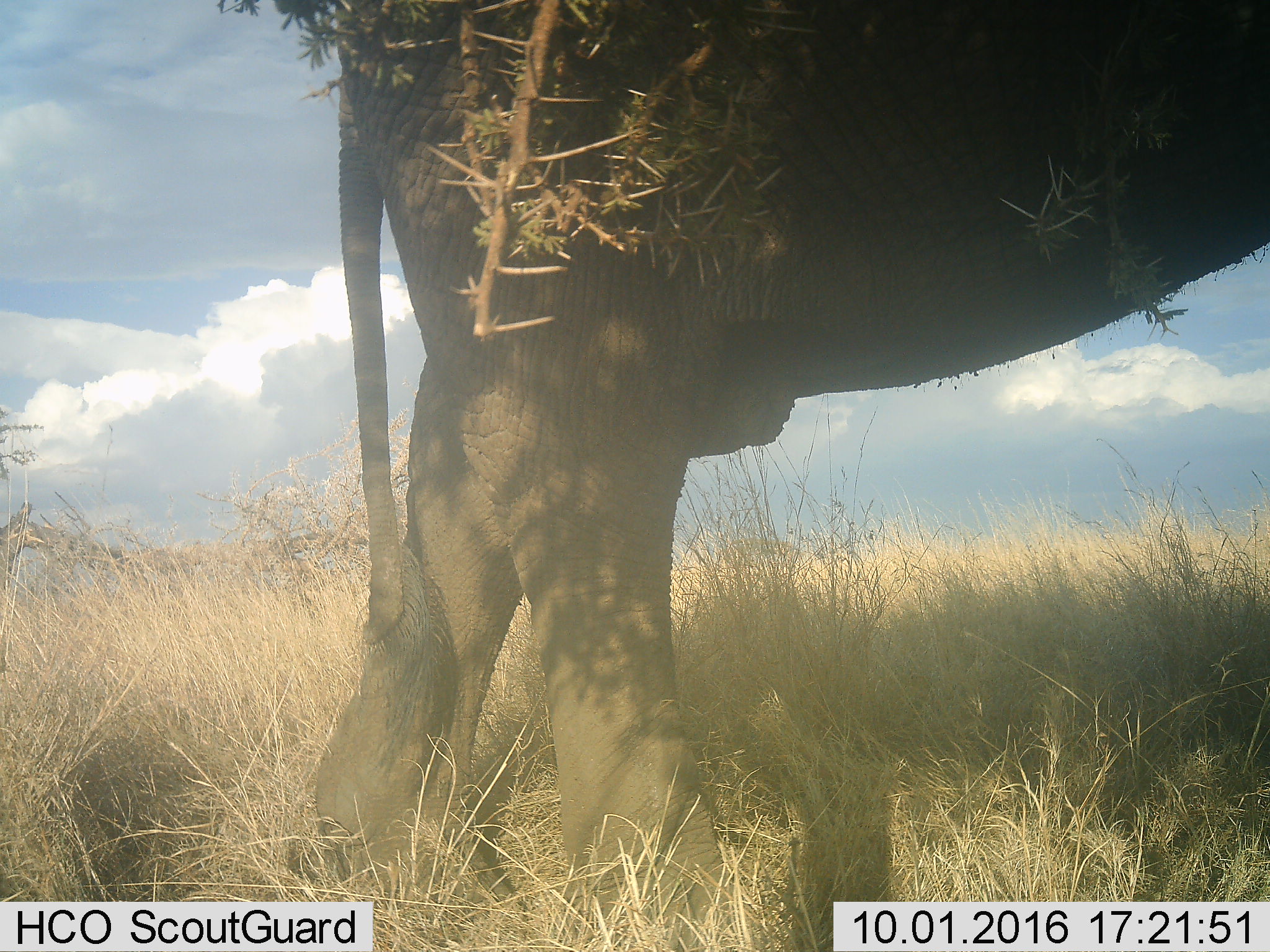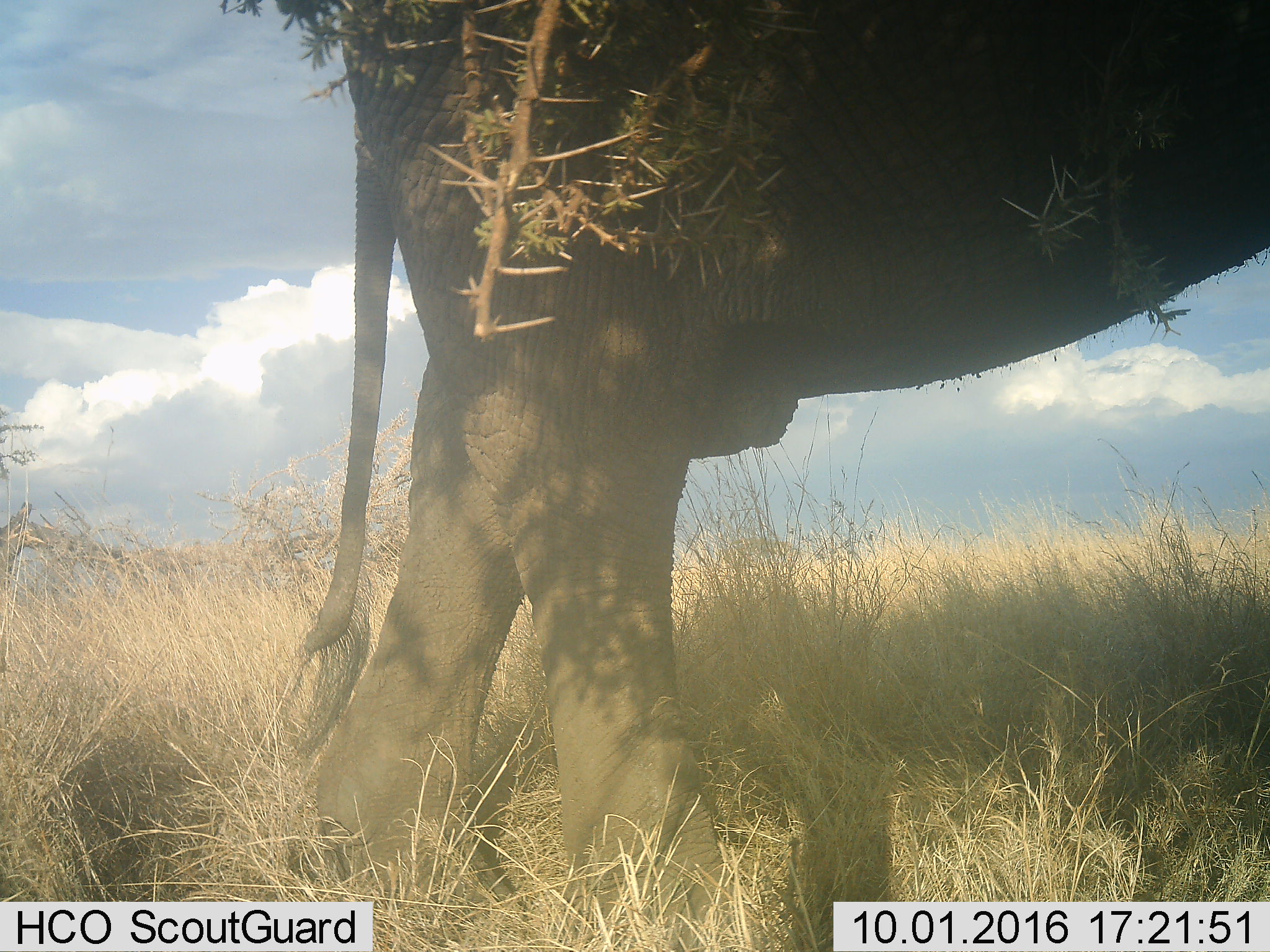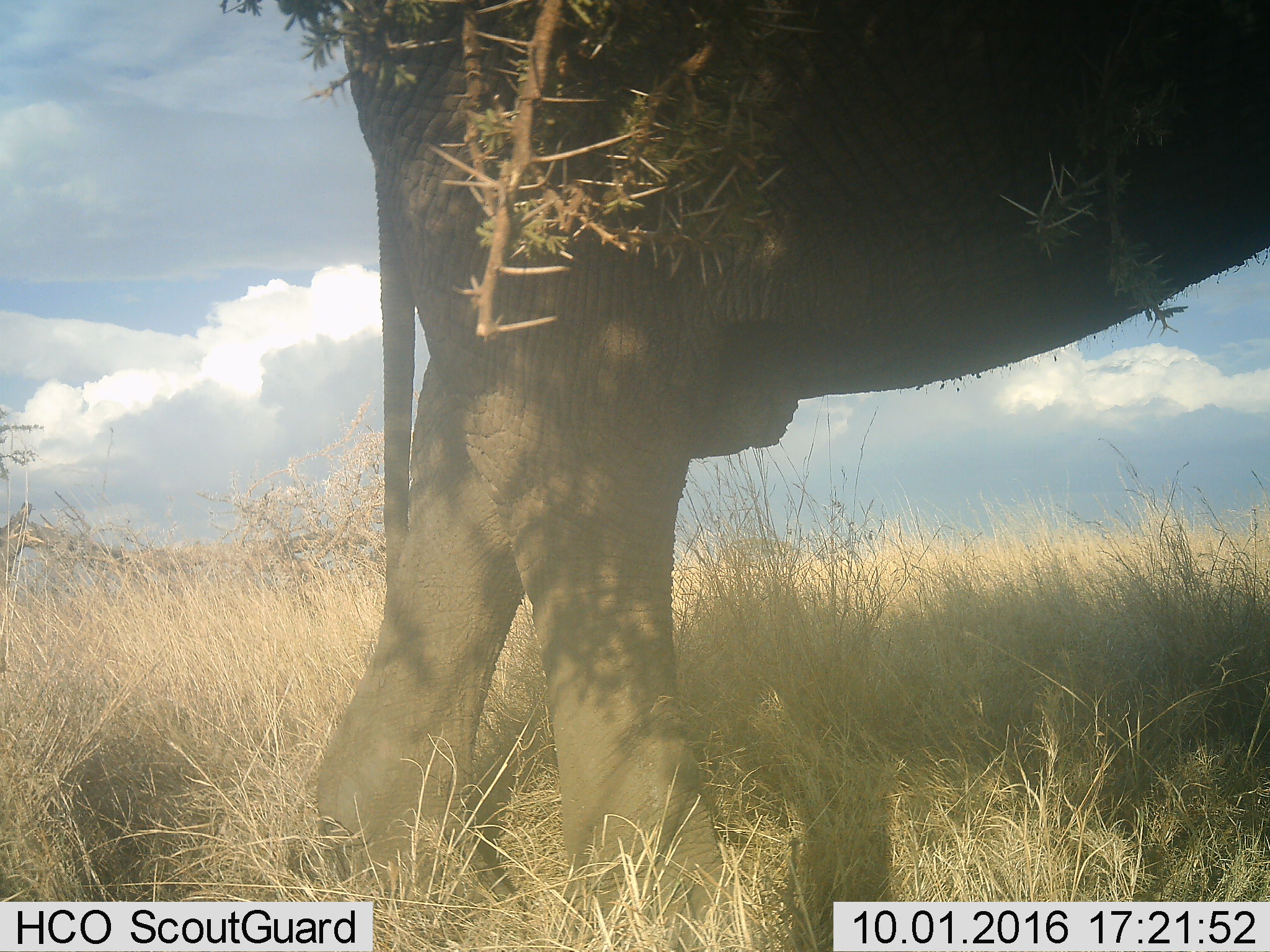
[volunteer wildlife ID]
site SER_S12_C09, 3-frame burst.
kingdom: Animalia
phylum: Chordata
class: Mammalia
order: Proboscidea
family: Elephantidae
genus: Loxodonta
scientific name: Loxodonta africana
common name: african bush elephant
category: elephant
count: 1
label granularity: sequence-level